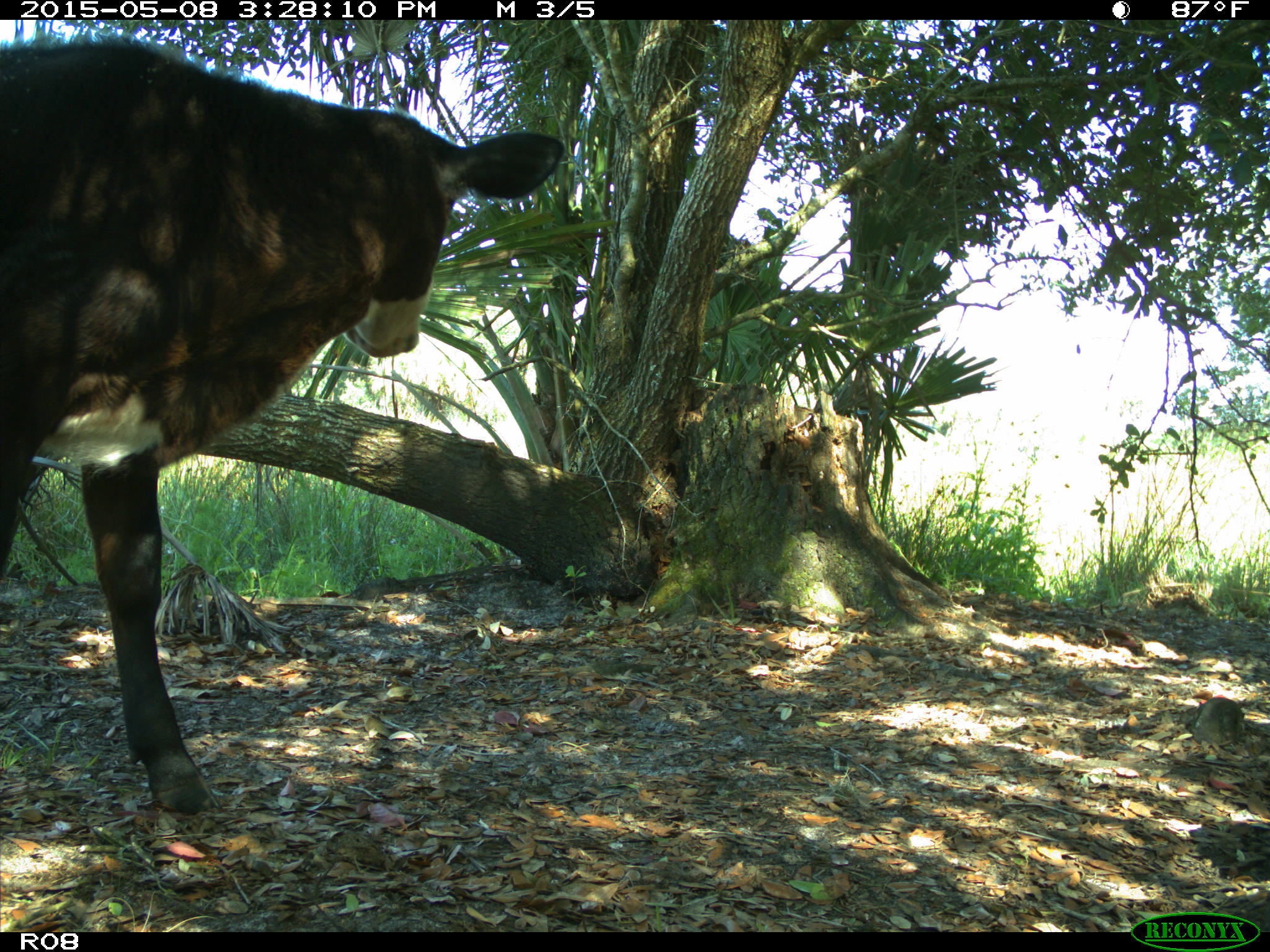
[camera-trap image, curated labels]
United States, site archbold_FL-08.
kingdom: Animalia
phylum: Chordata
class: Mammalia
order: Artiodactyla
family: Bovidae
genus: Bos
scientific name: Bos taurus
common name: domestic cow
Bos taurus (domestic cow).